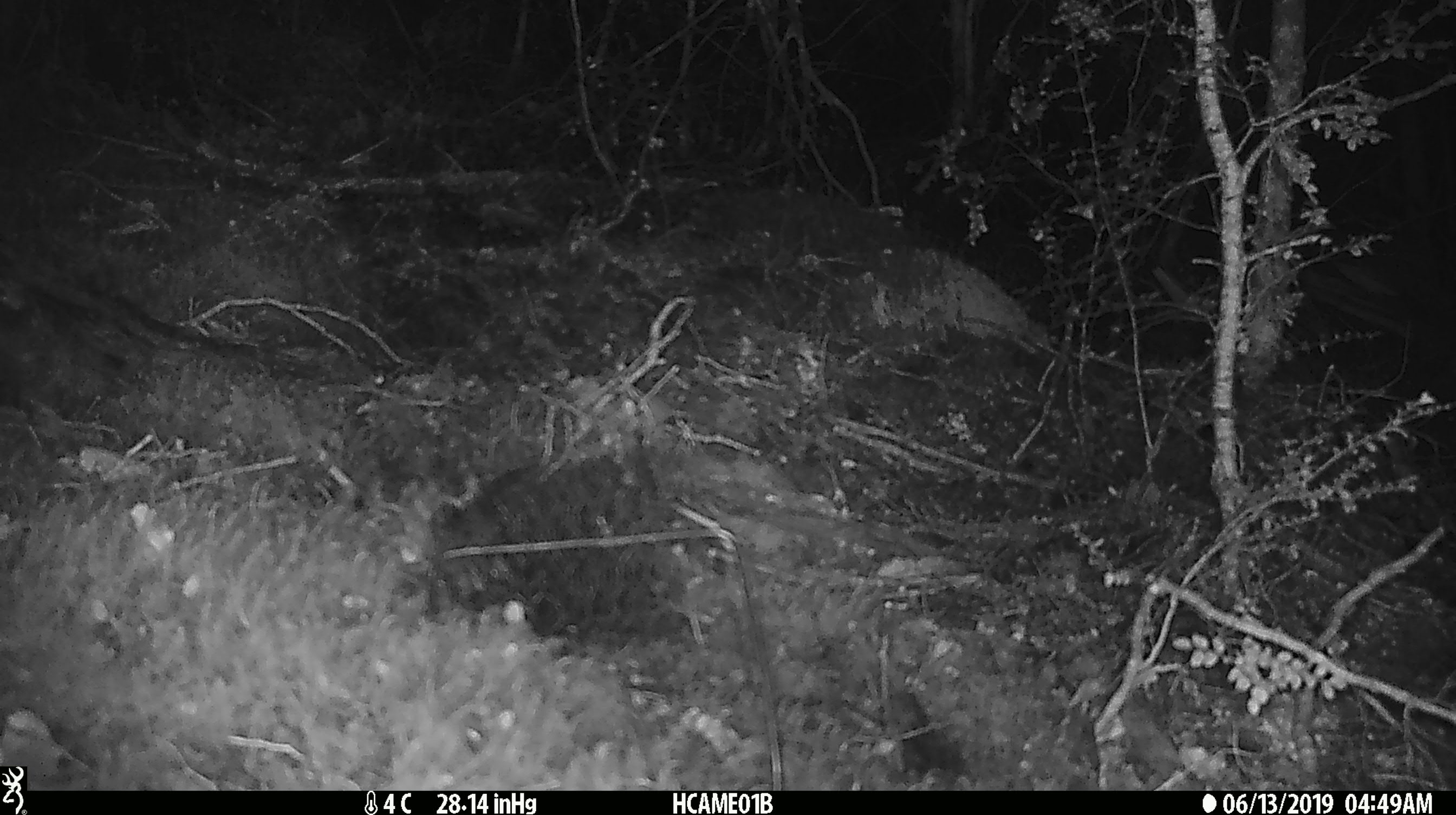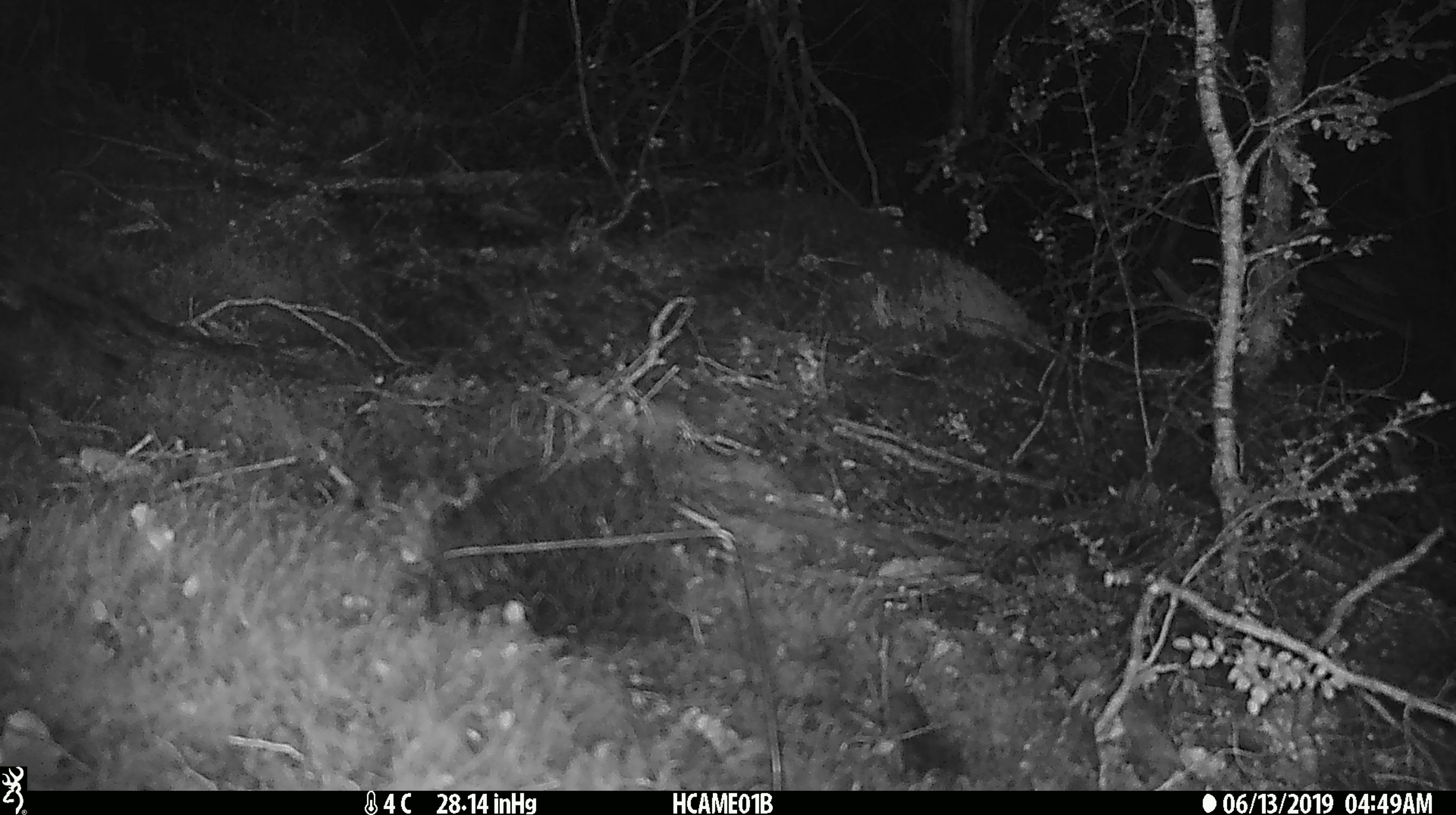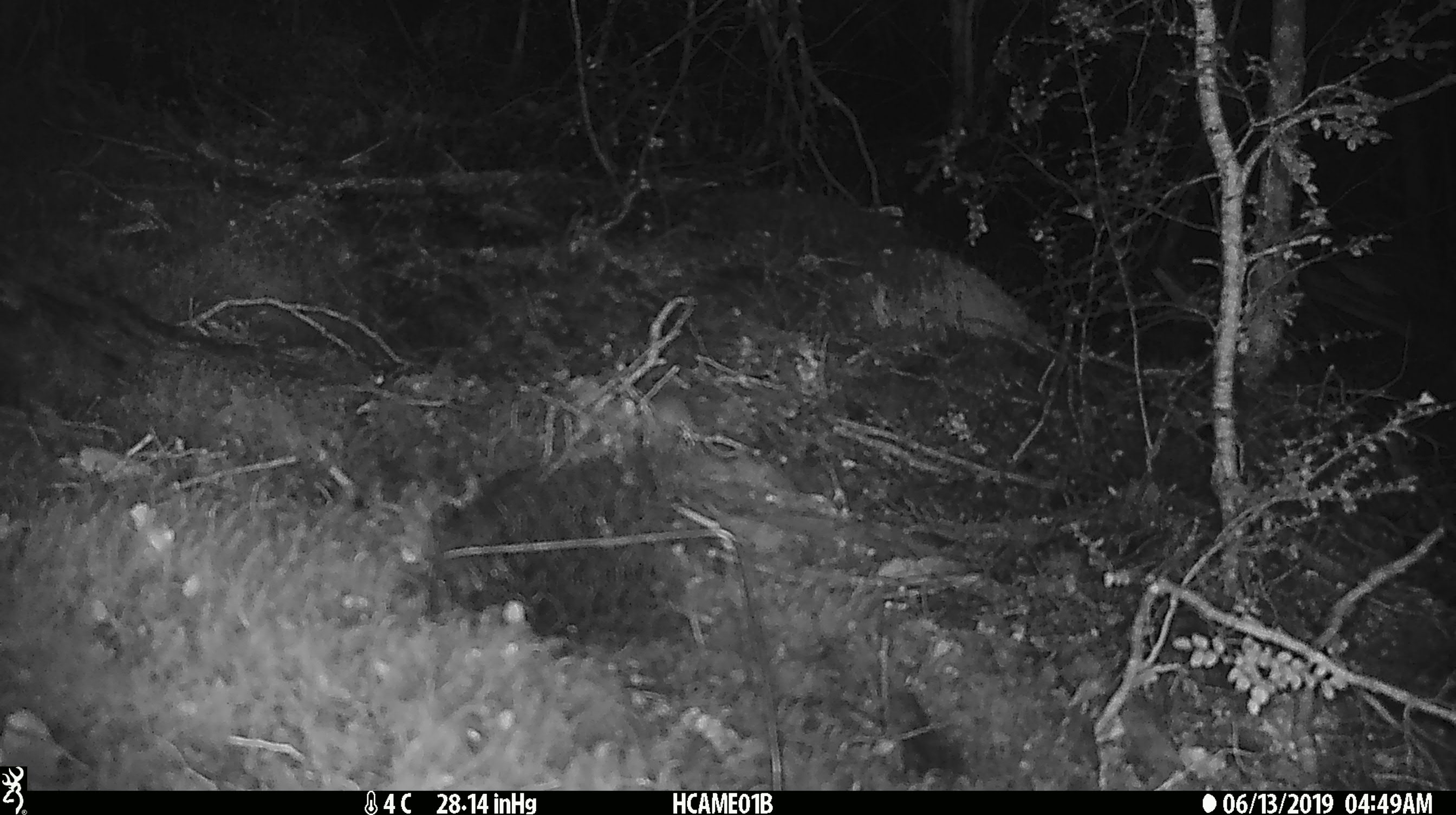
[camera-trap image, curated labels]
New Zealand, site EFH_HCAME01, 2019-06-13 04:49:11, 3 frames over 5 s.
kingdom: Animalia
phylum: Chordata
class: Mammalia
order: Rodentia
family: Muridae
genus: Mus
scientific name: Mus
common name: mouse